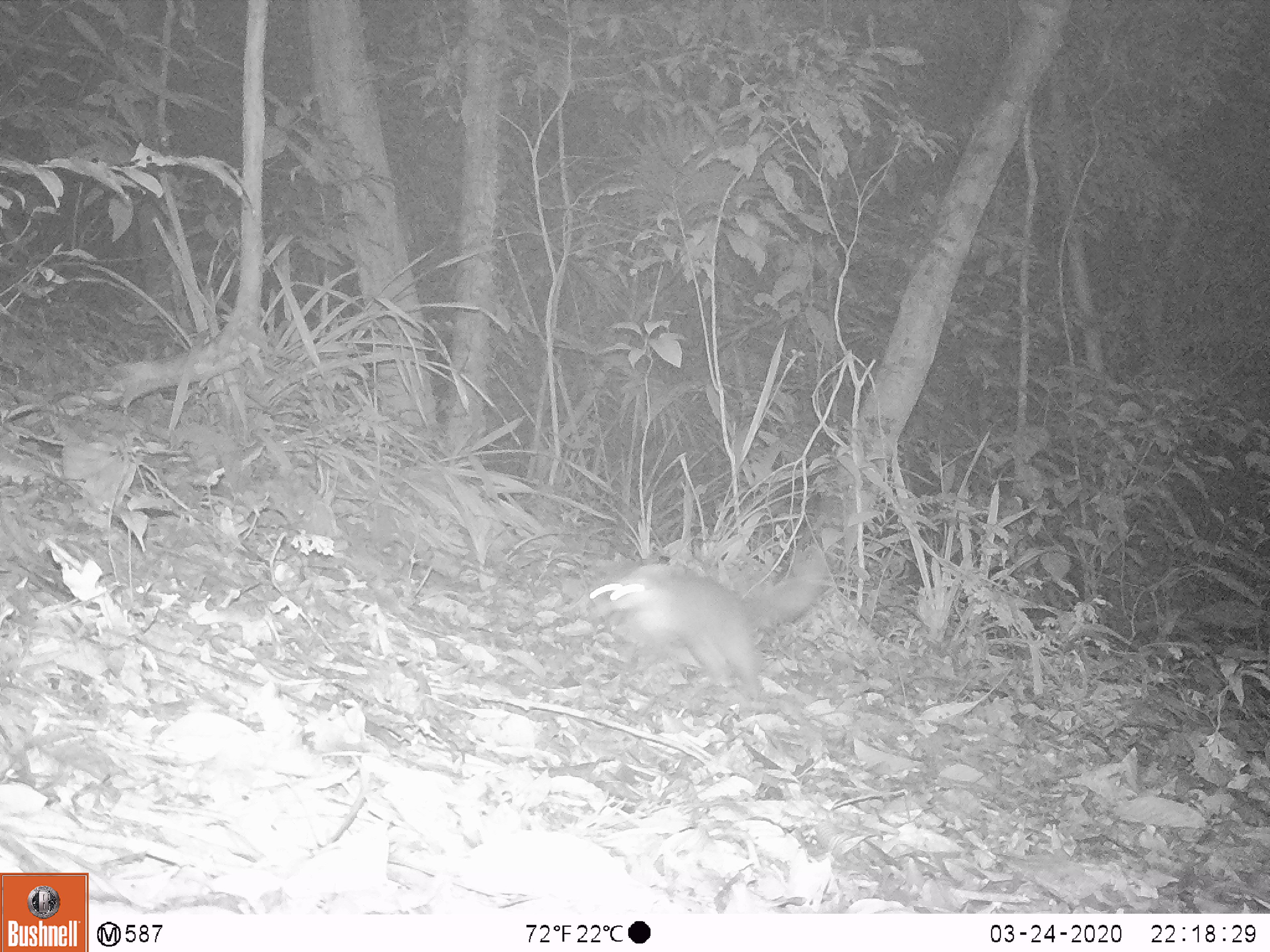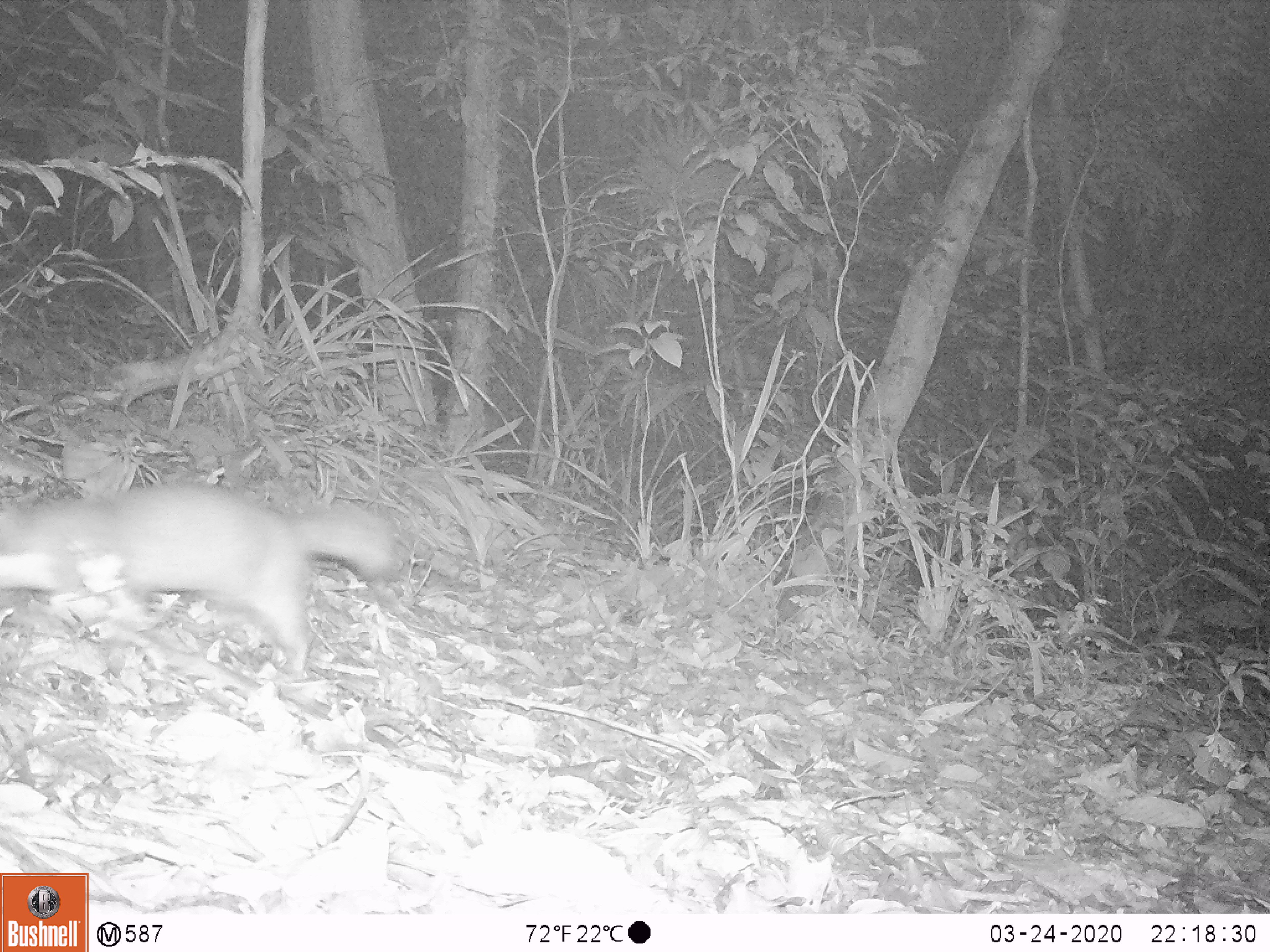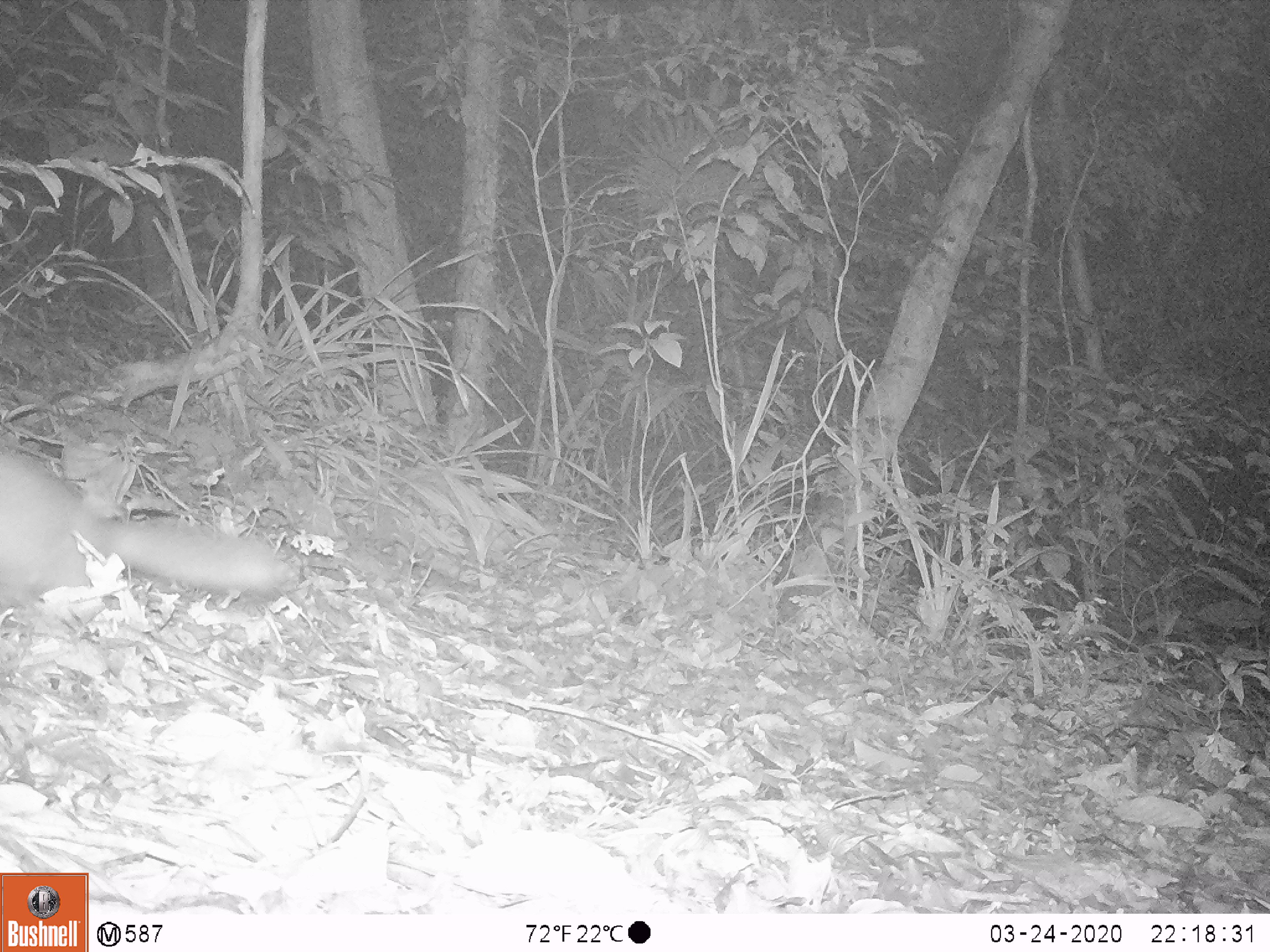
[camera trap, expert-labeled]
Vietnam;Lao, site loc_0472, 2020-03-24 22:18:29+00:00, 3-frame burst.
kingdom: Animalia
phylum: Chordata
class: Mammalia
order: Carnivora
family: Mustelidae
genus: Melogale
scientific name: Melogale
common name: ferret badger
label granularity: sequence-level